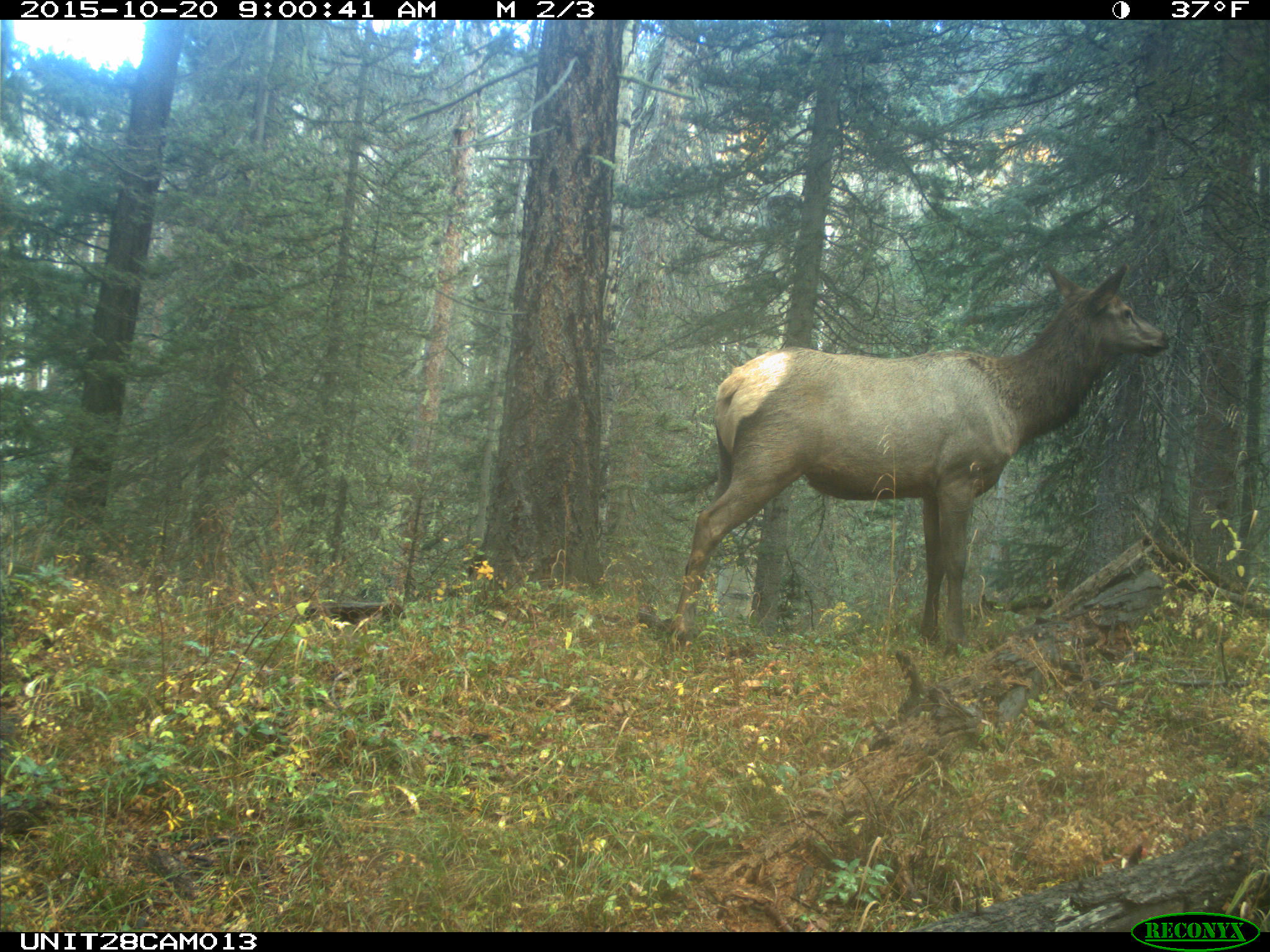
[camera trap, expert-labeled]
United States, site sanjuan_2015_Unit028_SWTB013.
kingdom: Animalia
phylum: Chordata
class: Mammalia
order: Artiodactyla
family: Cervidae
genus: Cervus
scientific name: Cervus elaphus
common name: red deer